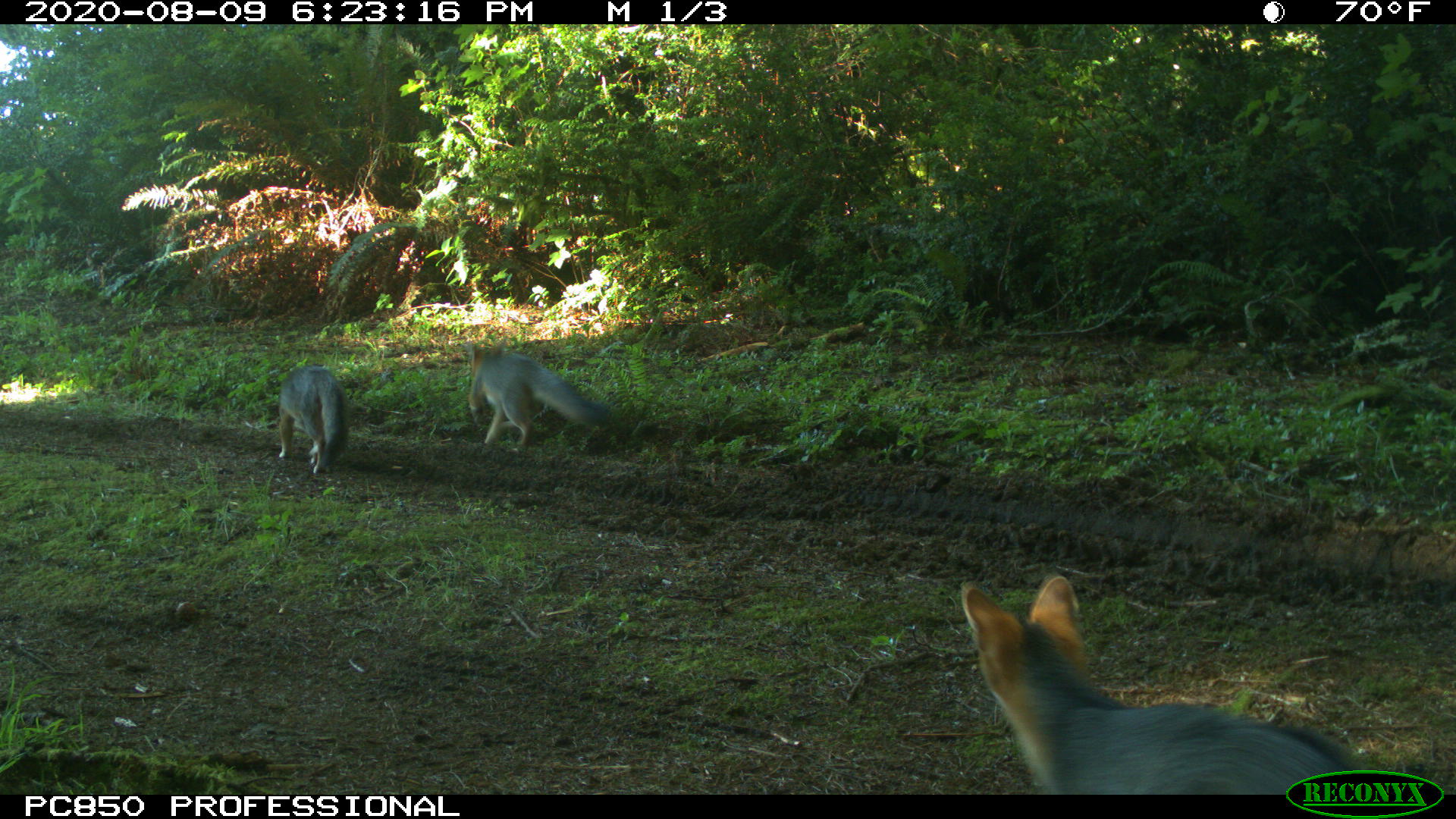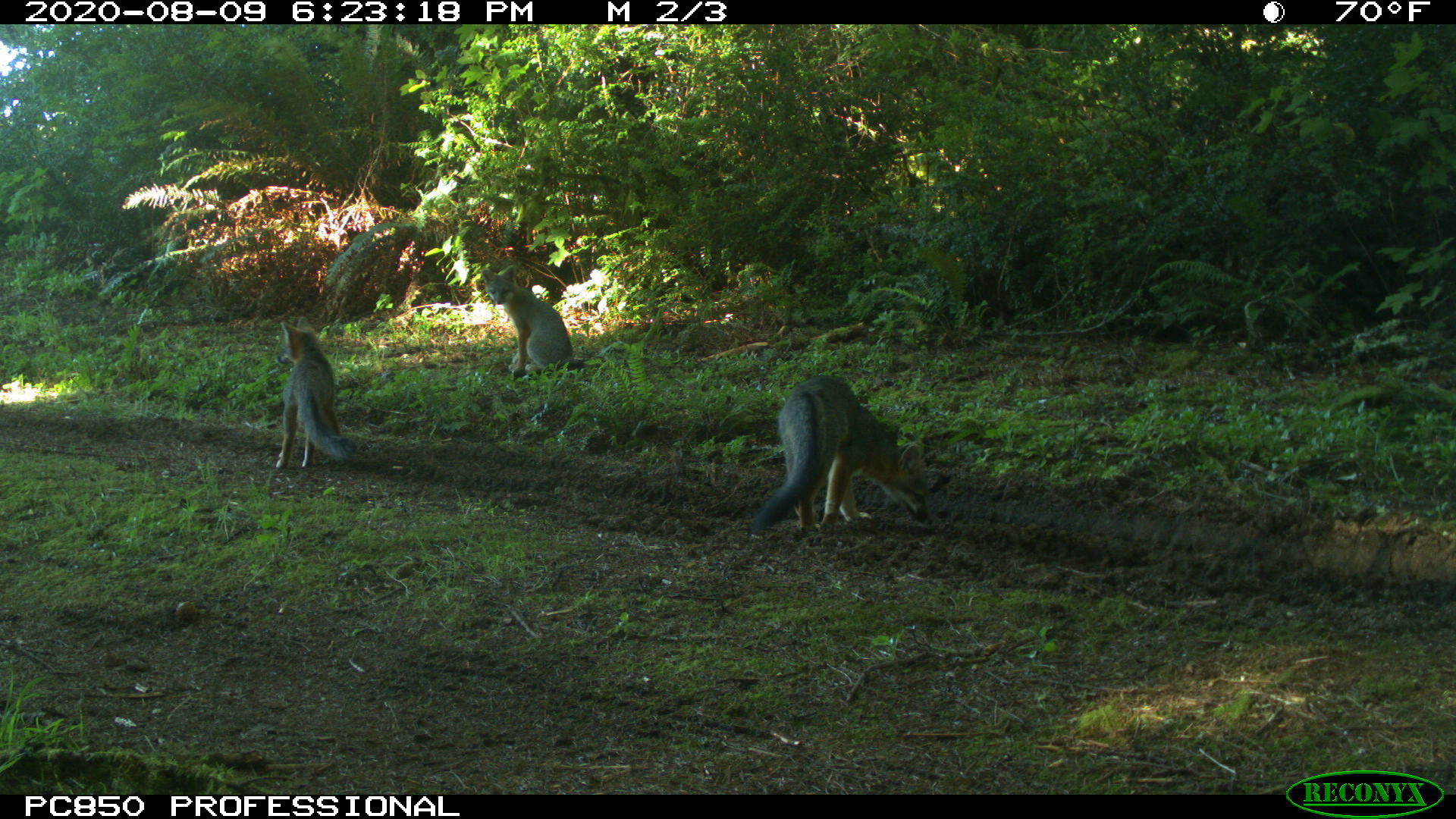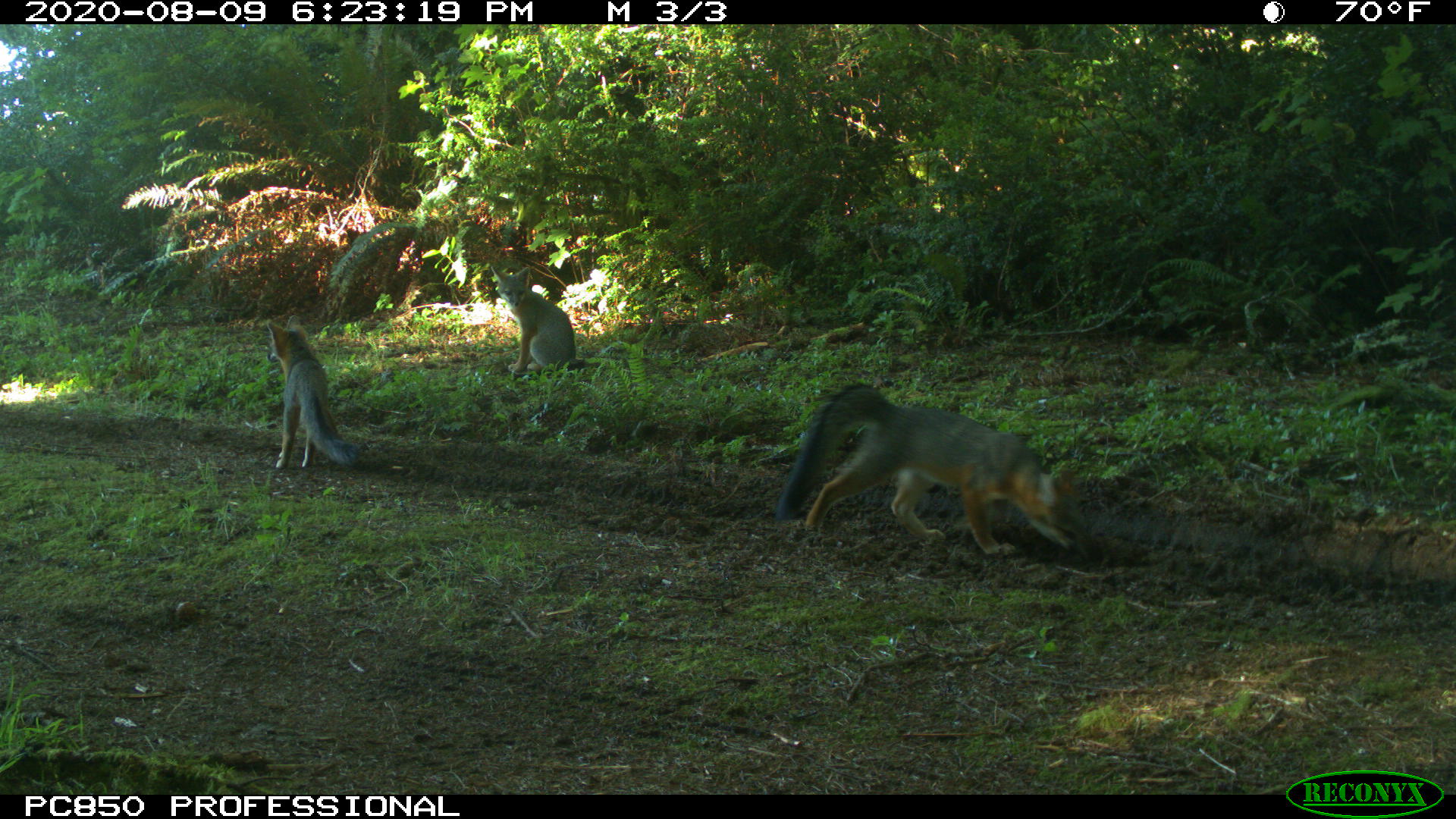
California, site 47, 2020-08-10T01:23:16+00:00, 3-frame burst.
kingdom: Animalia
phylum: Chordata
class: Mammalia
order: Carnivora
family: Canidae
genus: Urocyon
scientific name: Urocyon cinereoargenteus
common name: gray fox